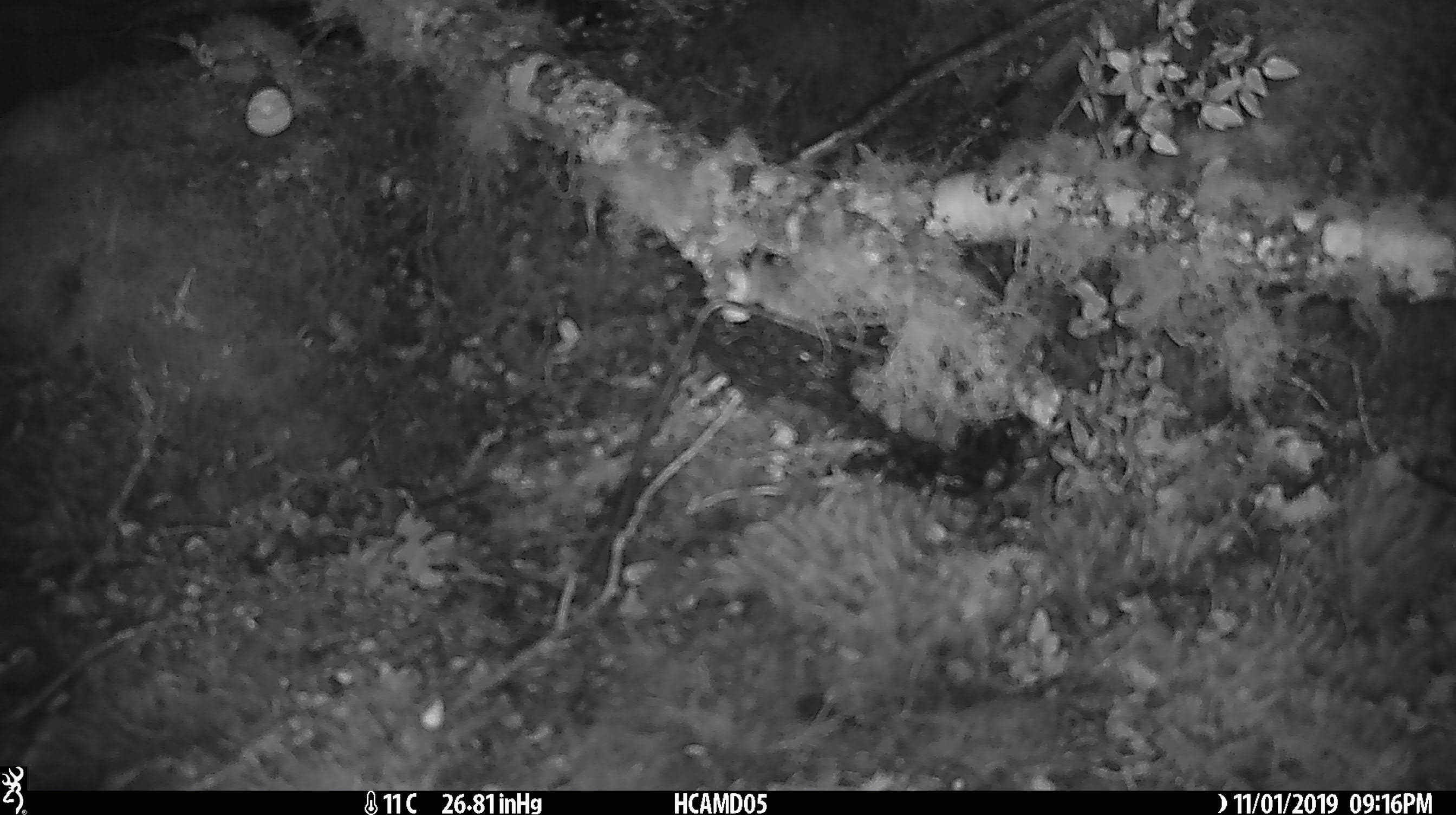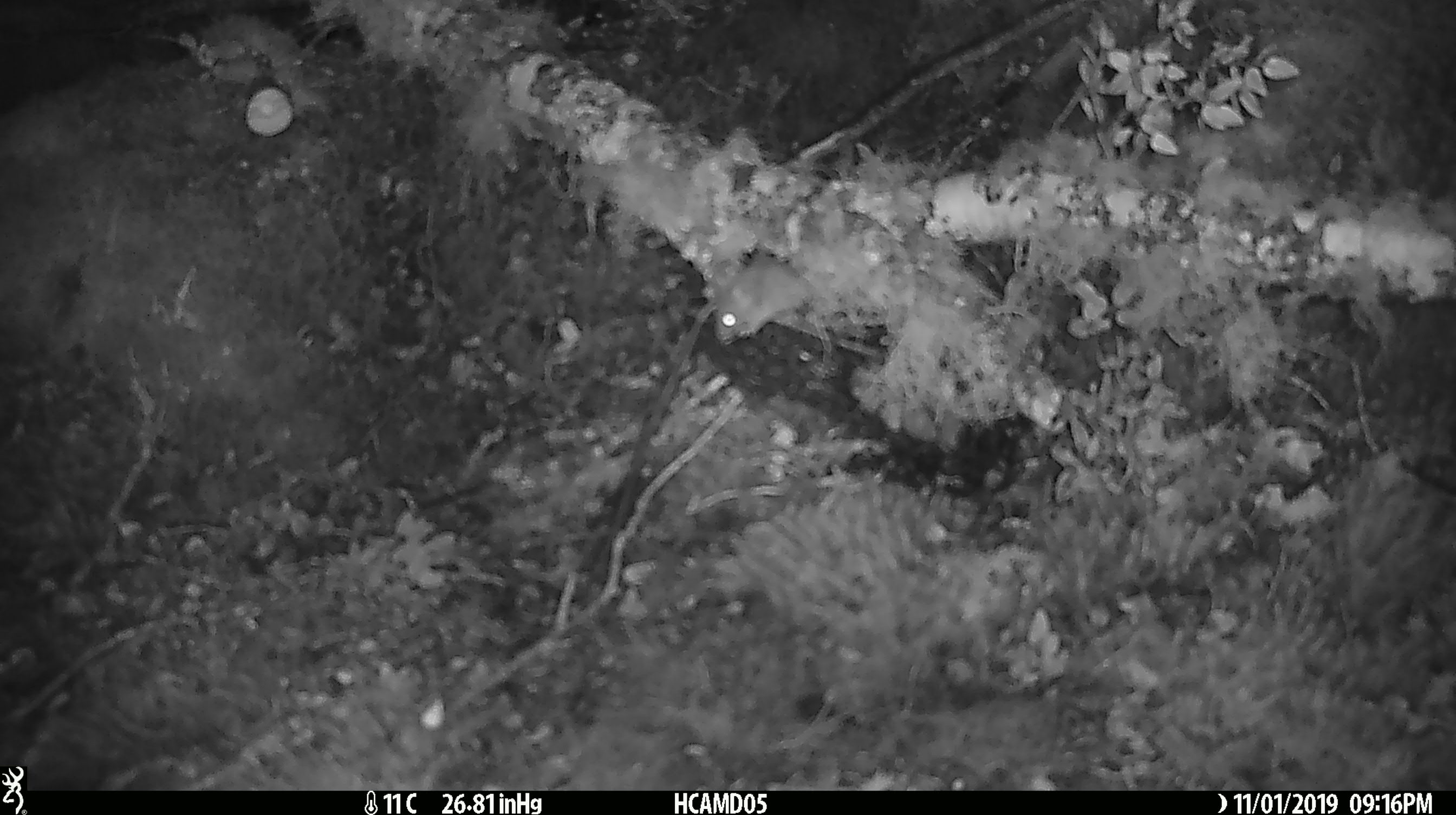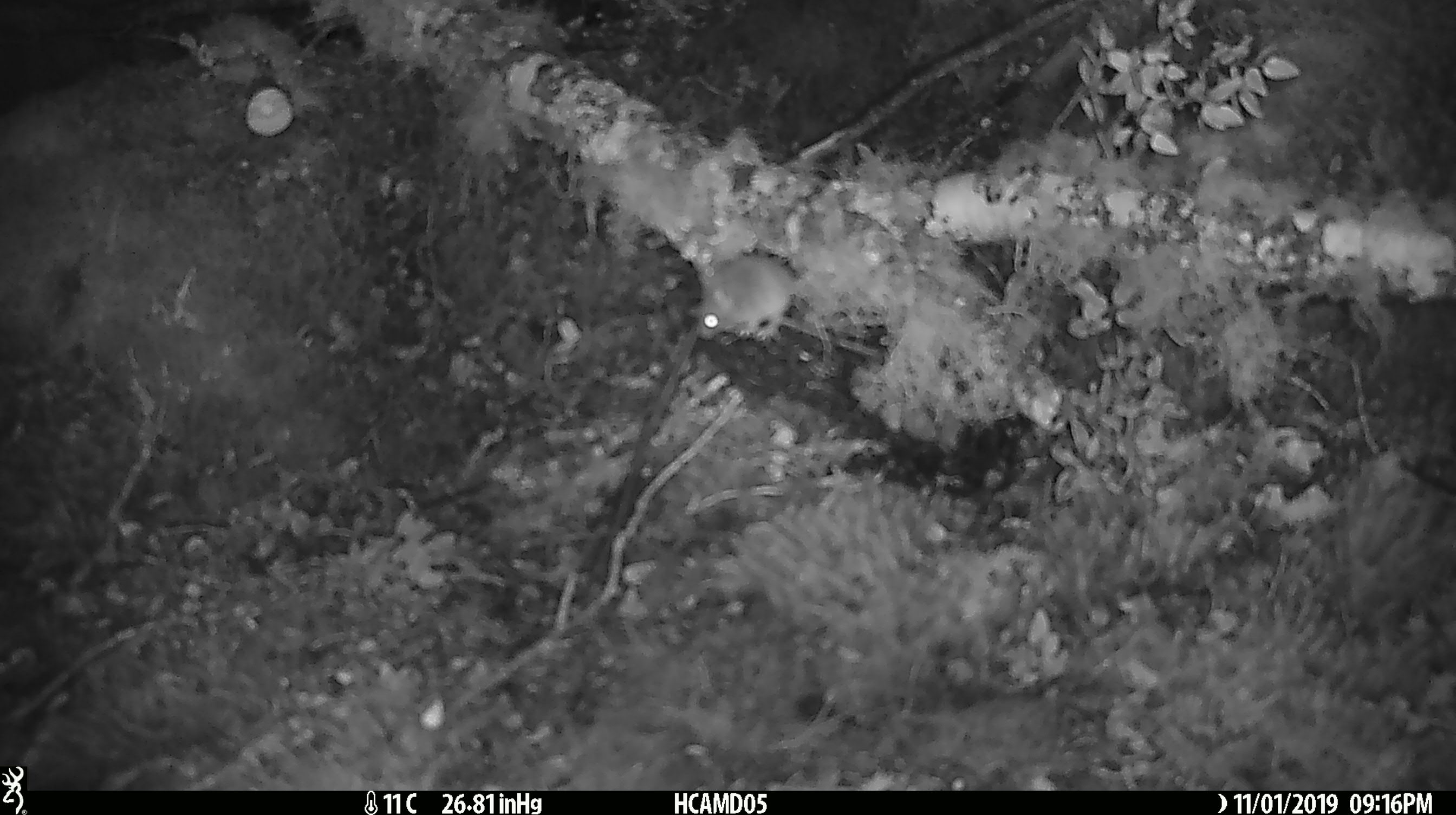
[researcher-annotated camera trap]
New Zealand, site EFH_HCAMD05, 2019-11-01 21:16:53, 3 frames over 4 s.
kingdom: Animalia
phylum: Chordata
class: Mammalia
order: Rodentia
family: Muridae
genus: Mus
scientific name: Mus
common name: mouse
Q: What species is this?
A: Mouse (Mus).